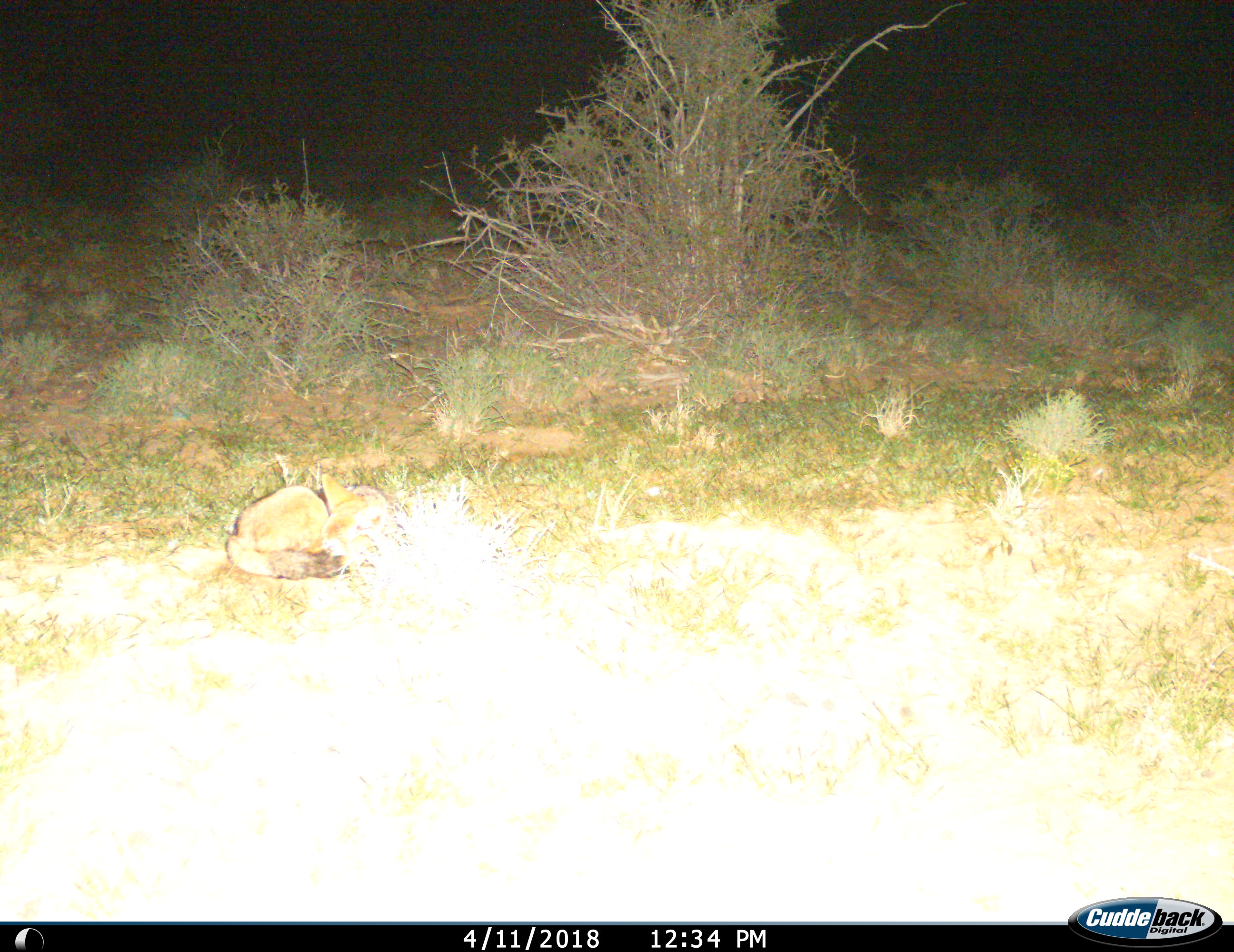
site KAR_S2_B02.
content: unidentified animal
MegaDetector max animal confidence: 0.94